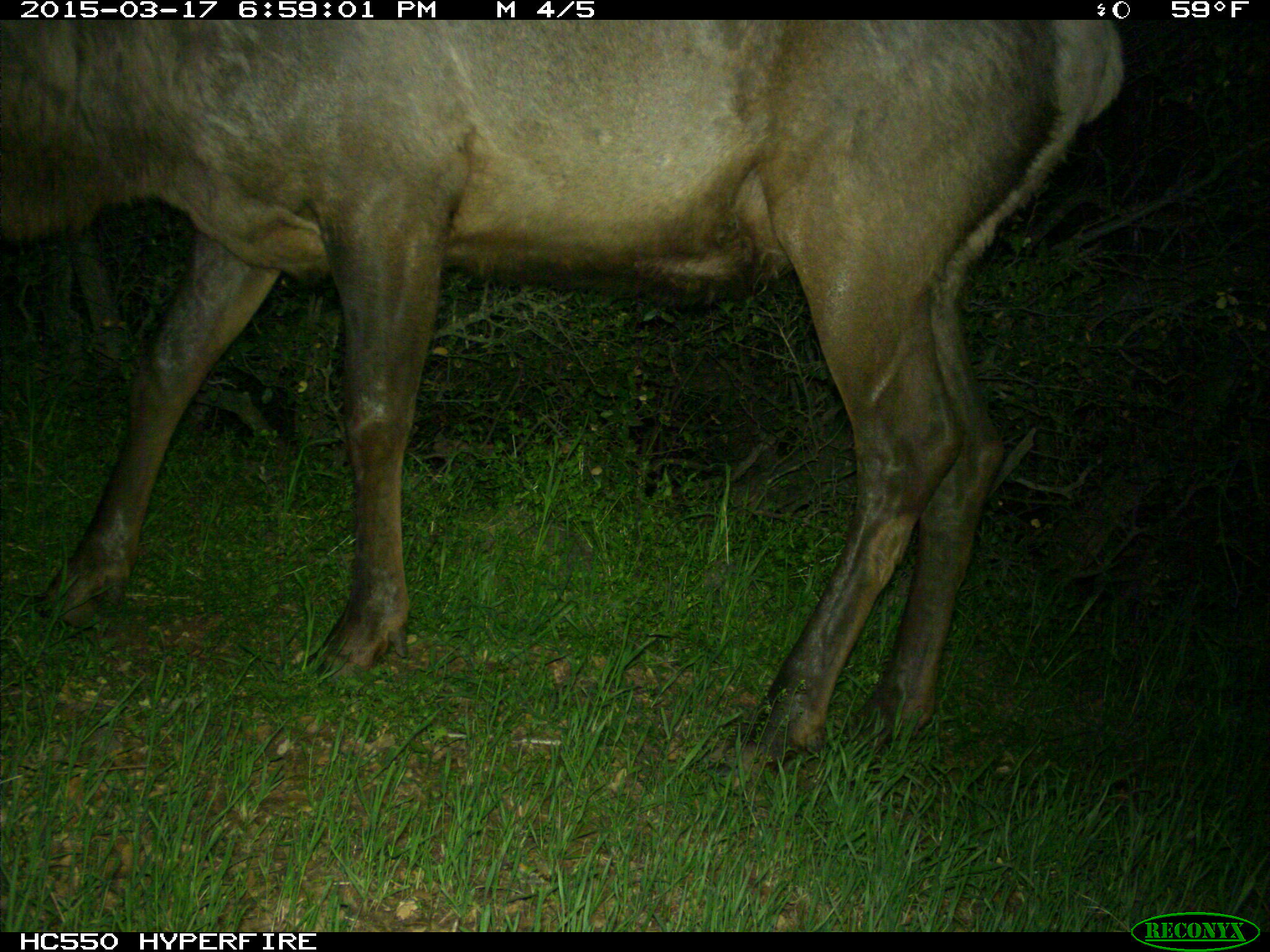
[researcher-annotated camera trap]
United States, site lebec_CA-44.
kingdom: Animalia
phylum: Chordata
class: Mammalia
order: Artiodactyla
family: Cervidae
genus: Cervus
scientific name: Cervus canadensis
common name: elk